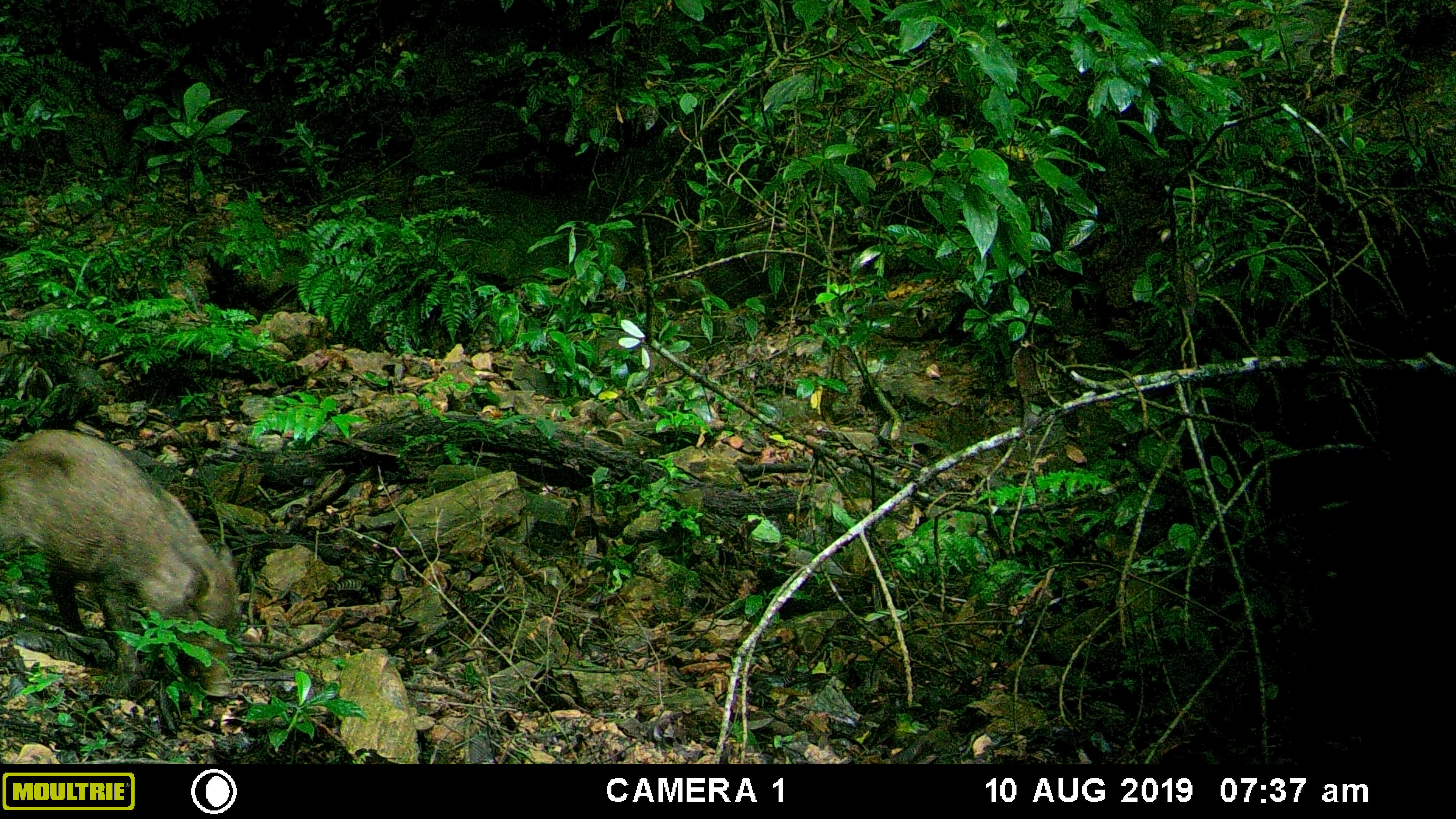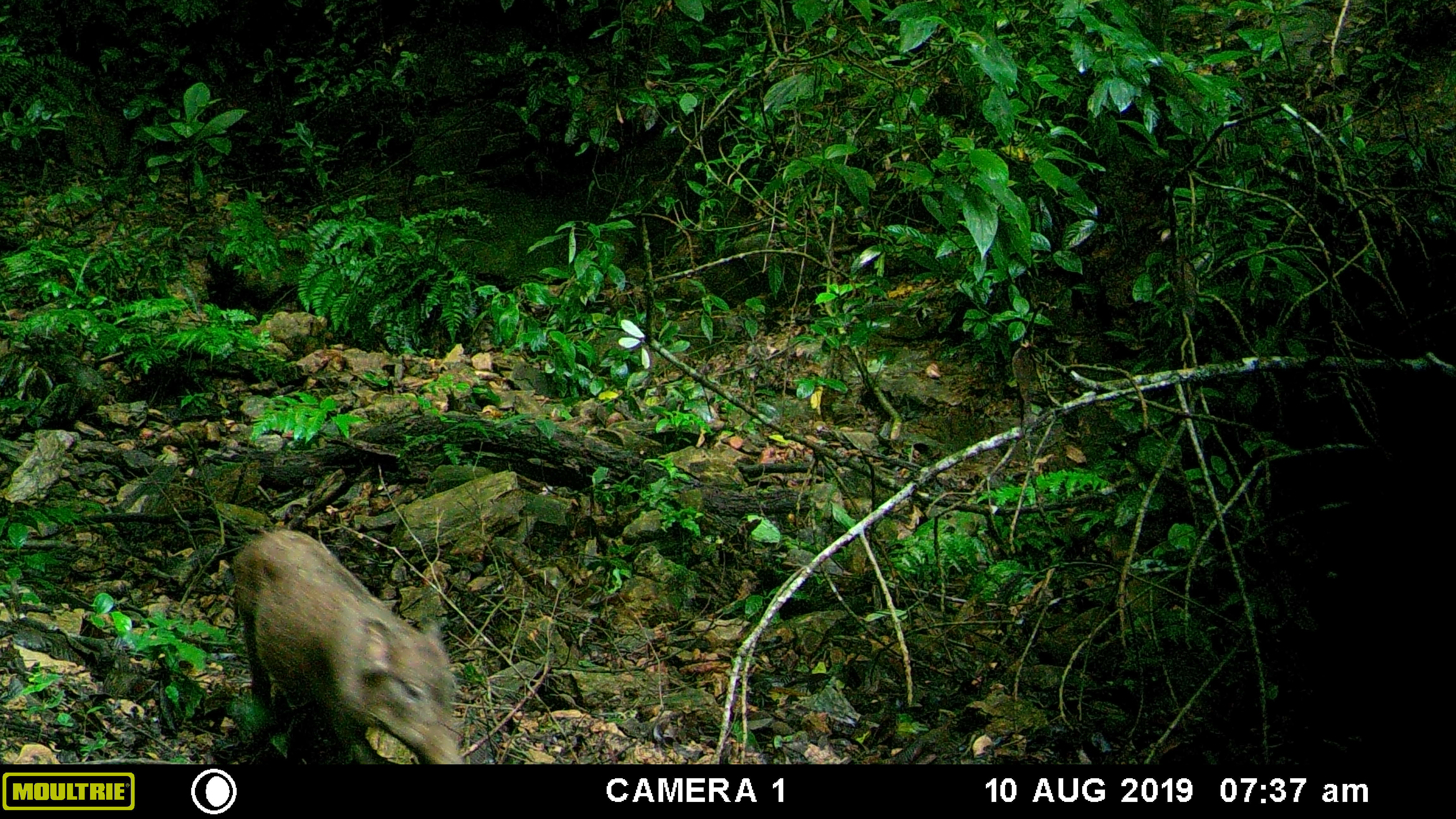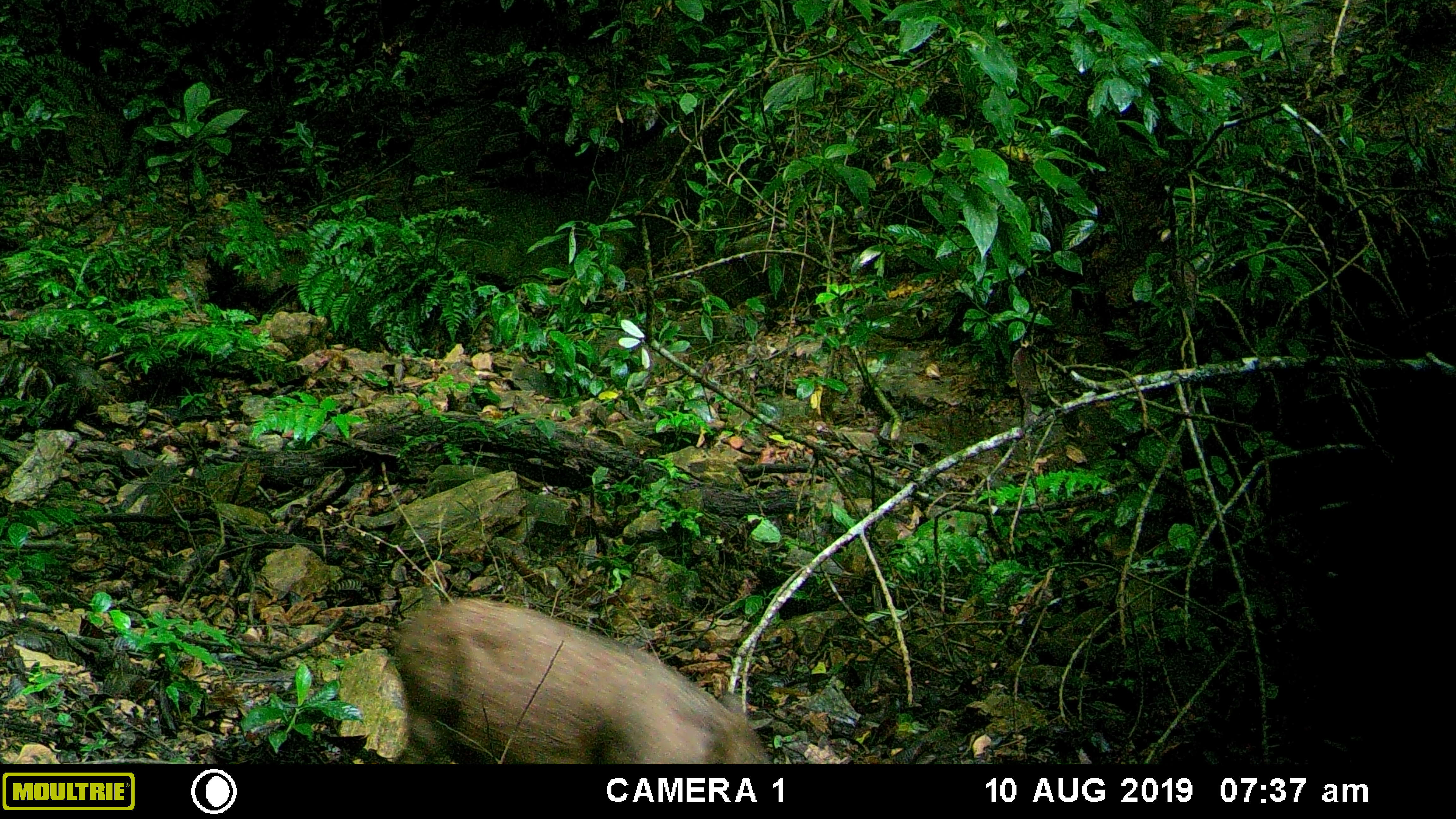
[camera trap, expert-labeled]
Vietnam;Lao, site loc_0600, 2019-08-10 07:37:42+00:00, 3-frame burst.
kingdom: Animalia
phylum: Chordata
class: Mammalia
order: Artiodactyla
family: Suidae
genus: Sus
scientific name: Sus scrofa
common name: eurasian wild pig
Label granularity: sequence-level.